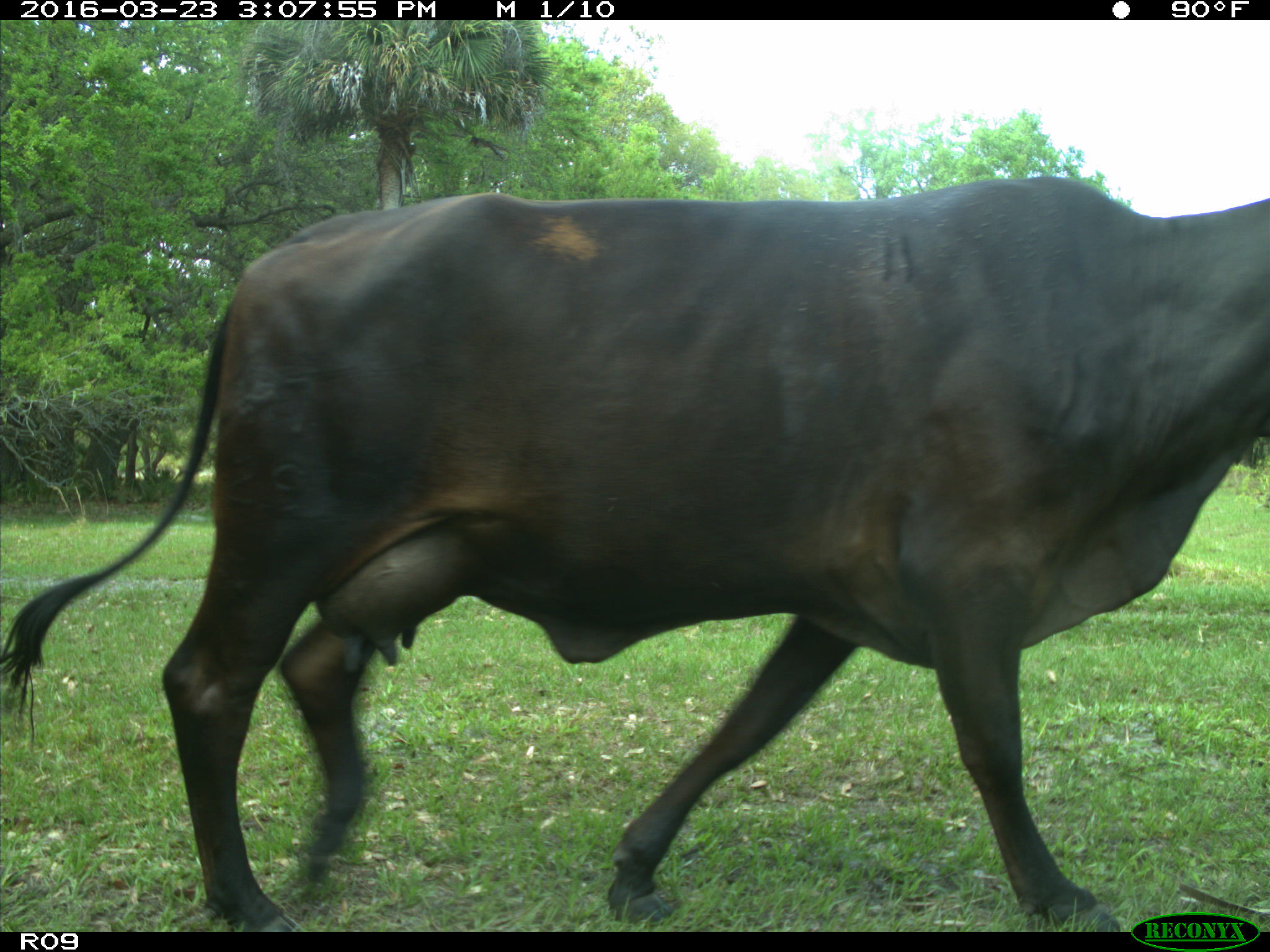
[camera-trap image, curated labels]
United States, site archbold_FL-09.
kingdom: Animalia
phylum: Chordata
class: Mammalia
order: Artiodactyla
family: Bovidae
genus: Bos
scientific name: Bos taurus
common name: domestic cow